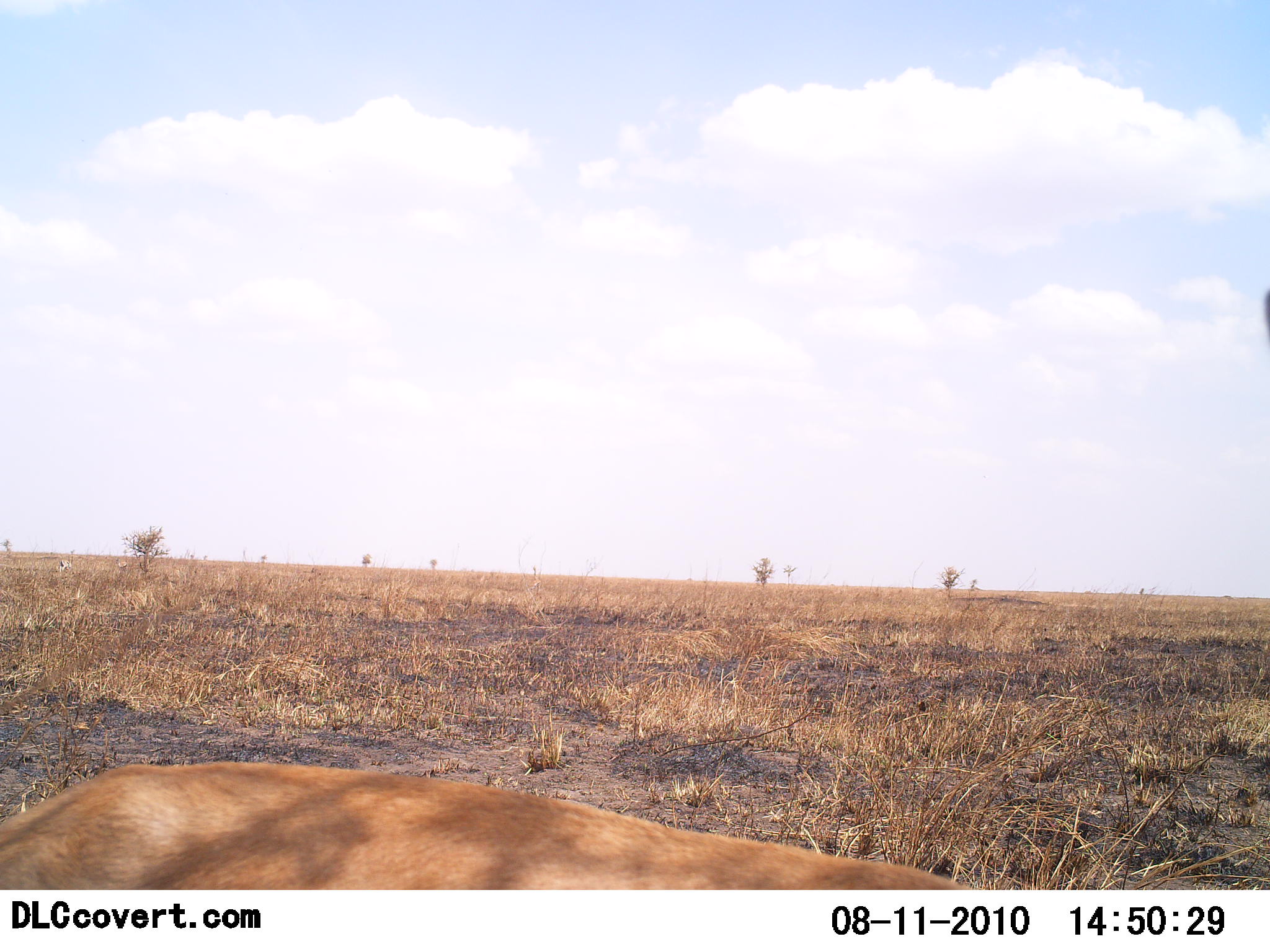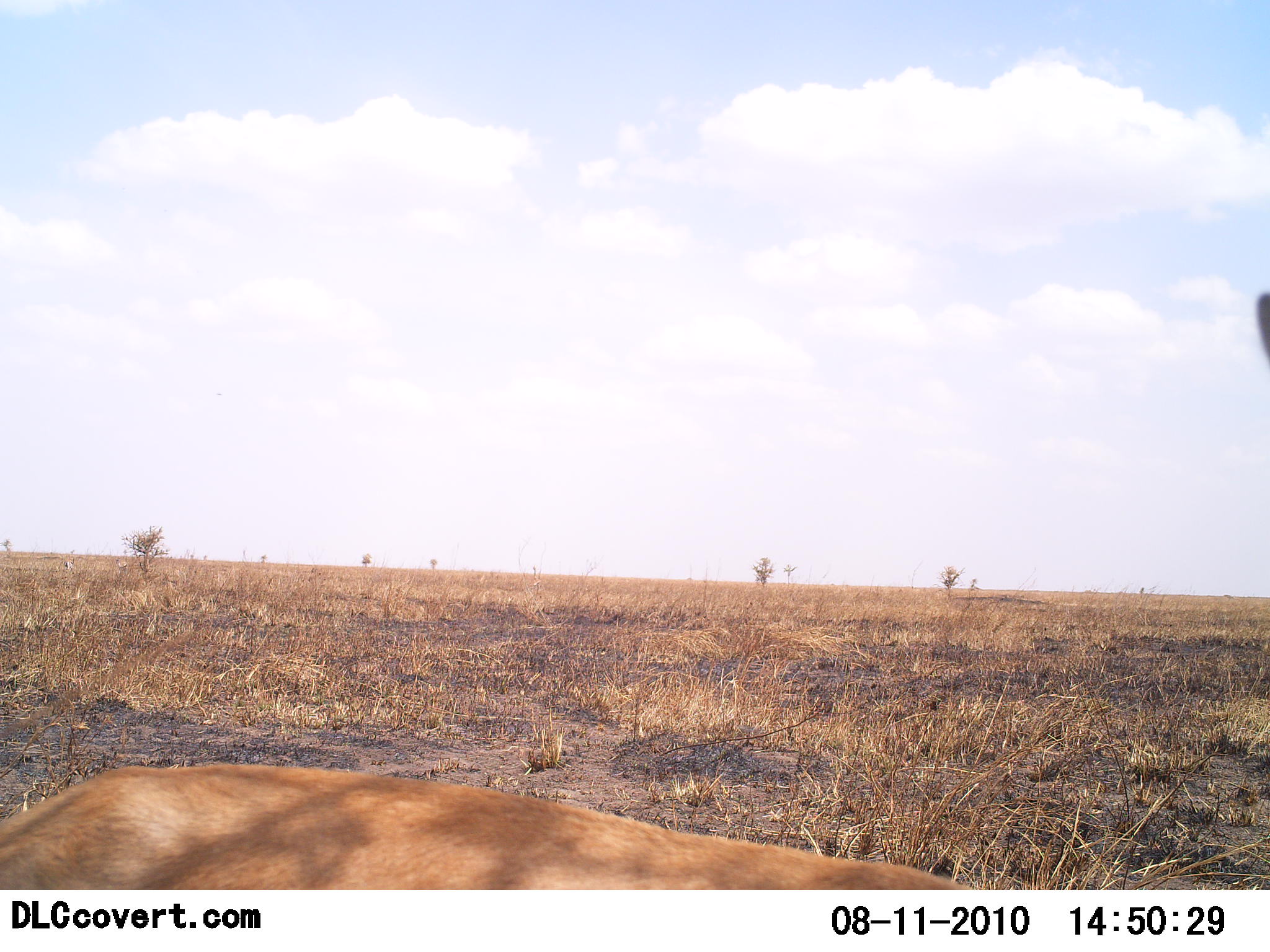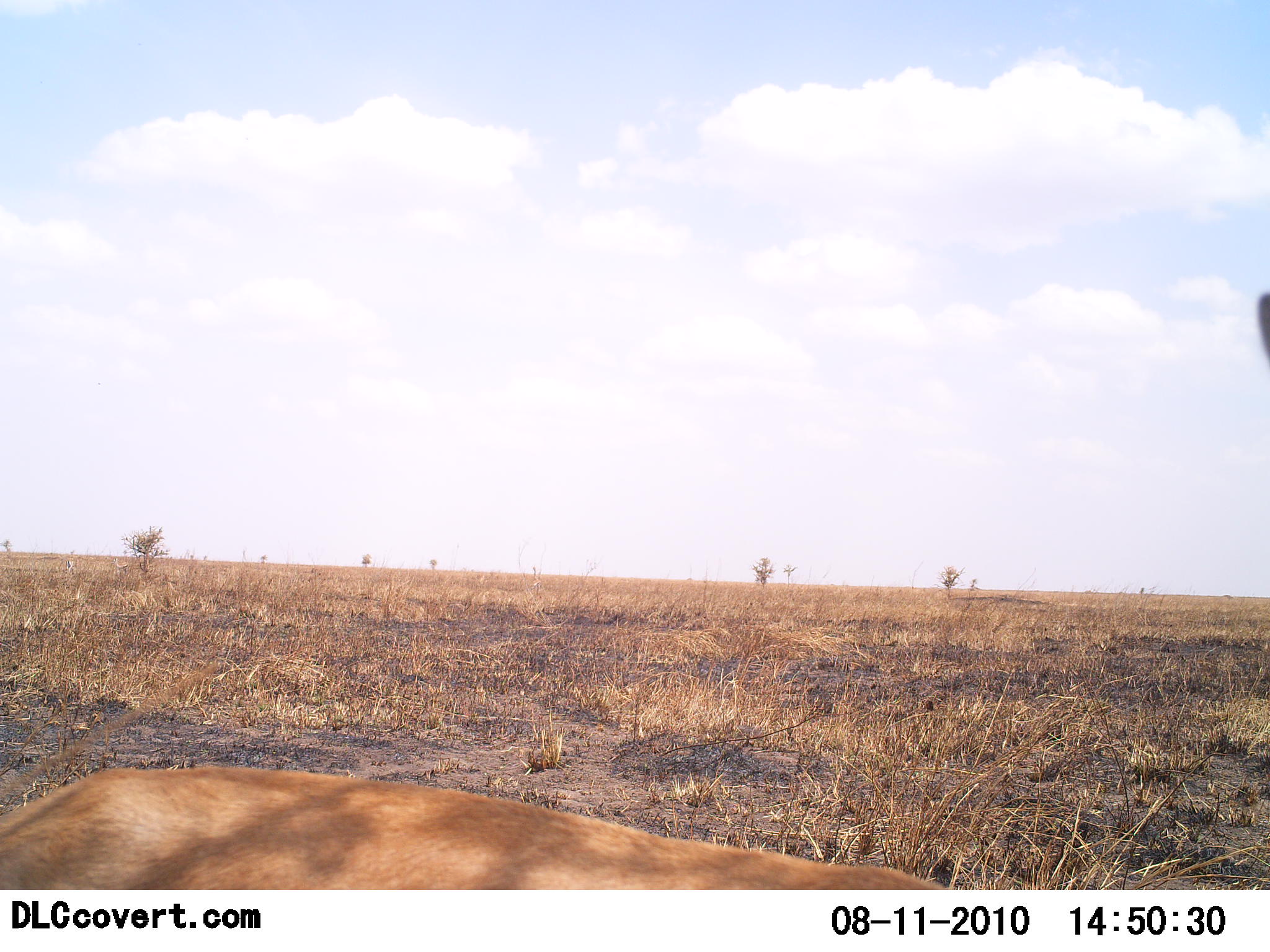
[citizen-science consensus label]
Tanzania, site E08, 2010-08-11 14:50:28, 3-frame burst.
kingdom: Animalia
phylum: Chordata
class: Mammalia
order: Artiodactyla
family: Bovidae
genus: Nanger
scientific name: Nanger granti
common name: grant's gazelle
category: gazellegrants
Gazellegrants (grant's gazelle) (Nanger granti), count 1. Behavior (volunteer vote fractions): standing 80%, resting 20%, moving 0%, interacting 0%. Young present (vote fraction): 0%. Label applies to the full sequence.